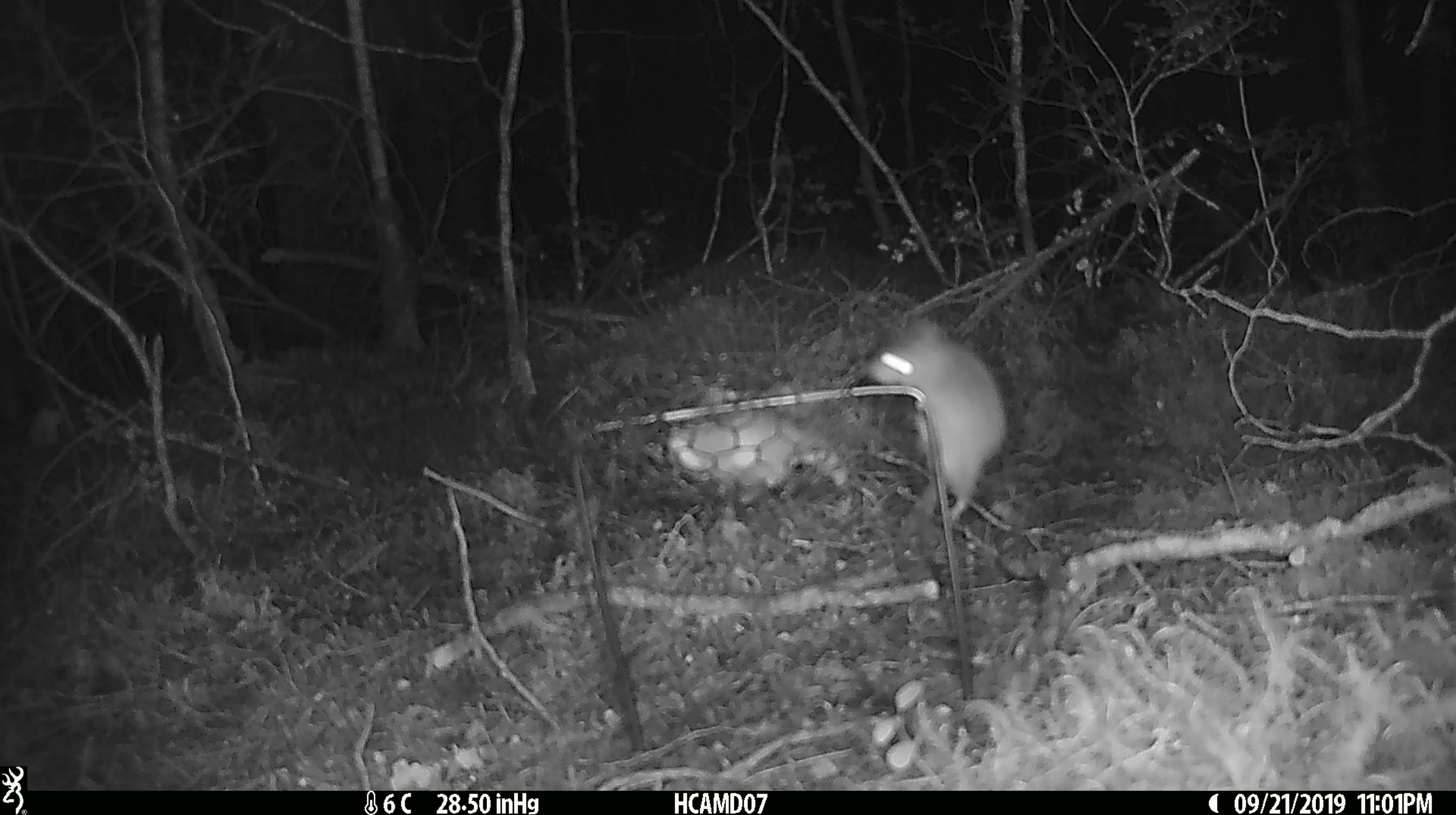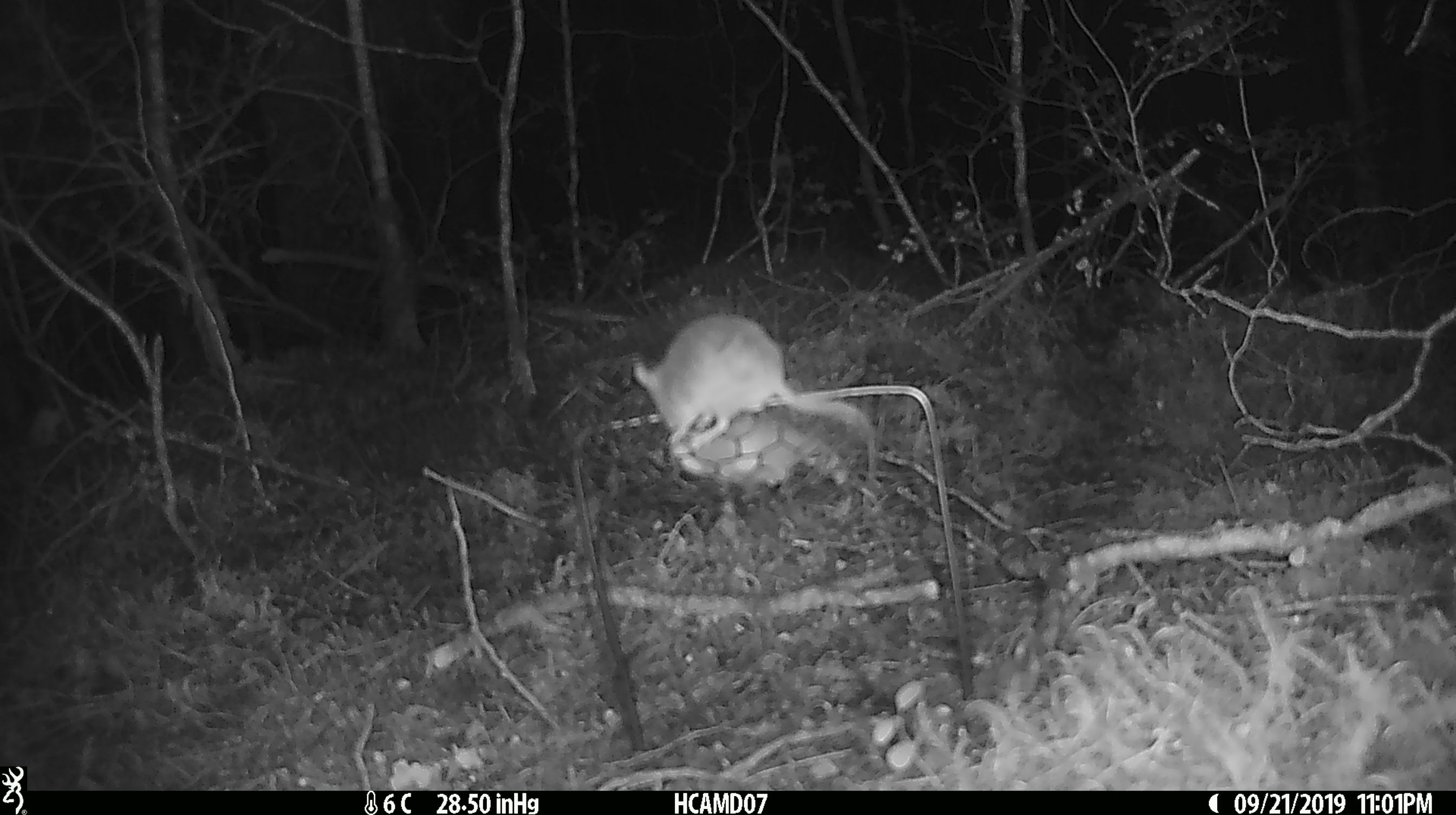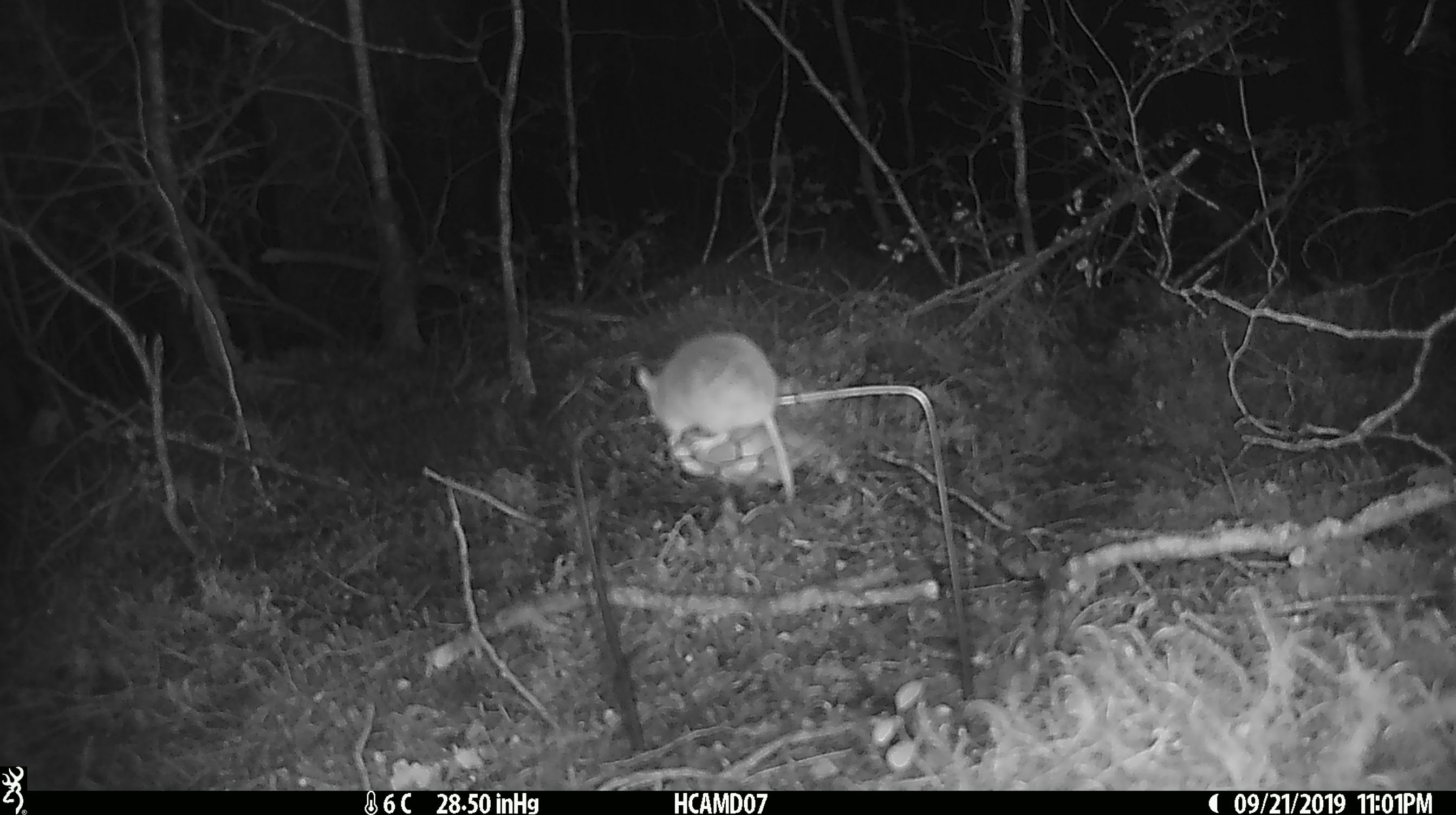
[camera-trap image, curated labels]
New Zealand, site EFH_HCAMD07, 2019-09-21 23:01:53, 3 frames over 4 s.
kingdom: Animalia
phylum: Chordata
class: Mammalia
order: Rodentia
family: Muridae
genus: Mus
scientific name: Mus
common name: mouse